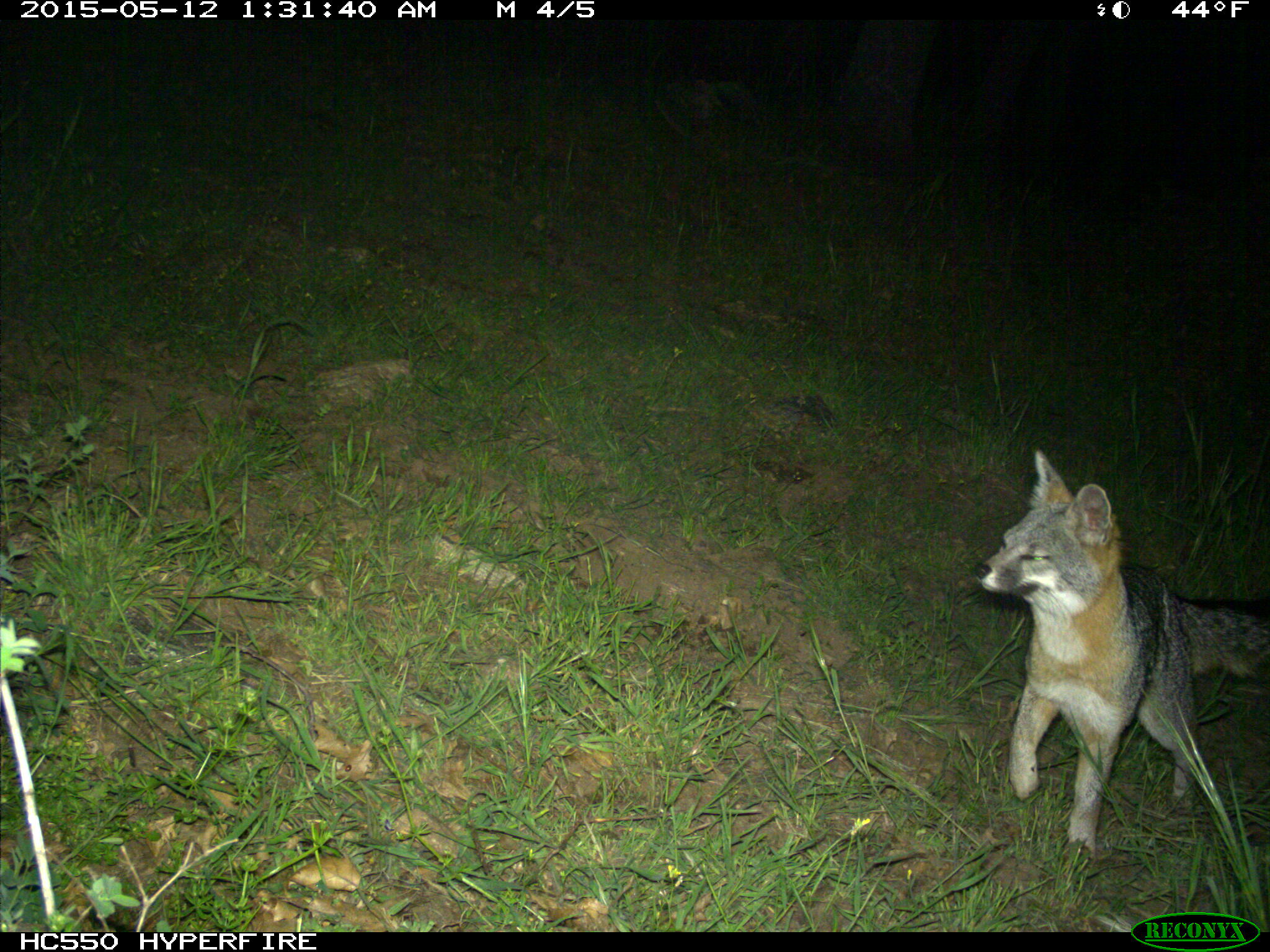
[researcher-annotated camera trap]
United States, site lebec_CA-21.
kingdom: Animalia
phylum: Chordata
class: Mammalia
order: Carnivora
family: Canidae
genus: Urocyon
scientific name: Urocyon cinereoargenteus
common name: gray fox